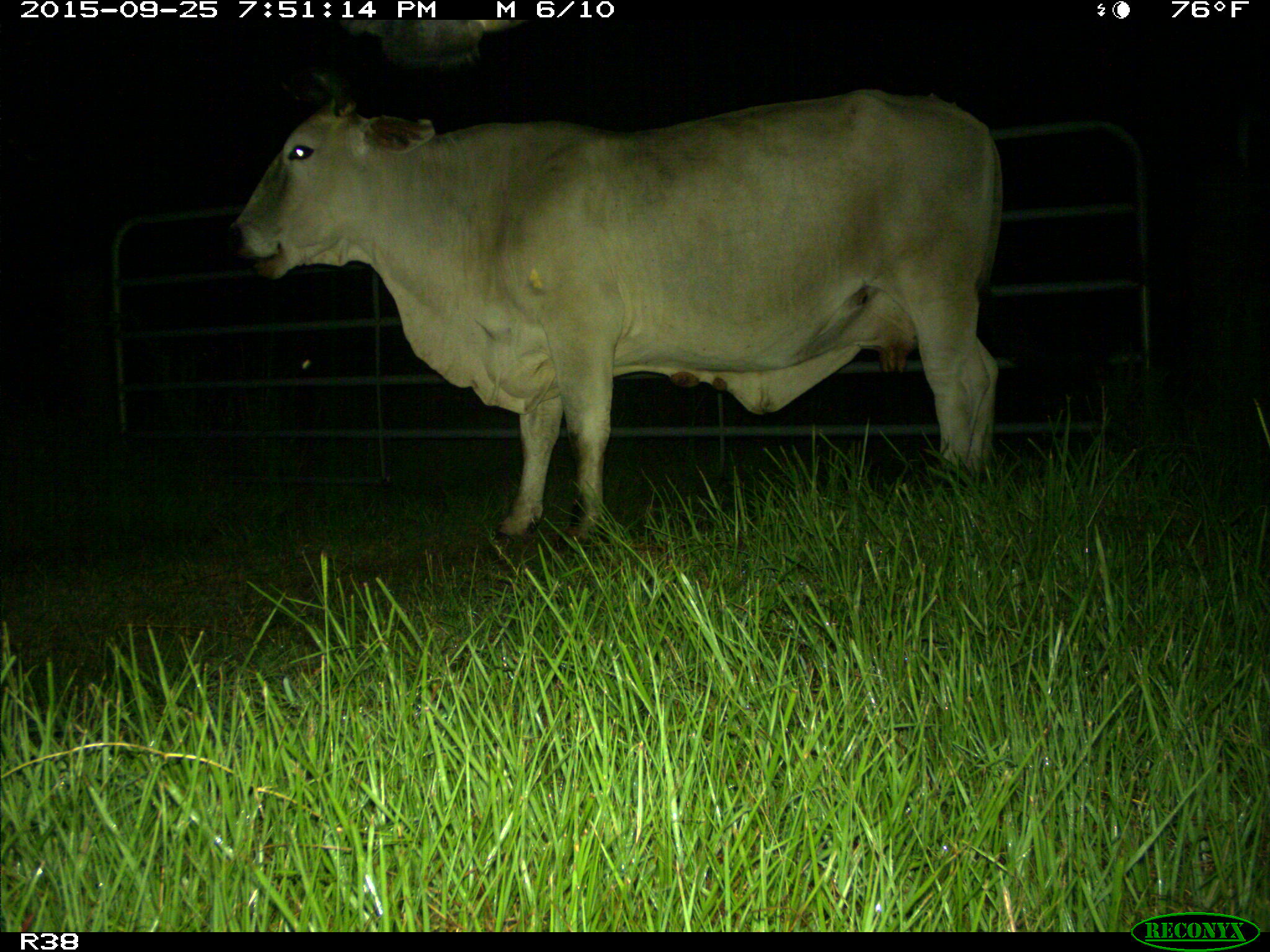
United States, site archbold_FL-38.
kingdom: Animalia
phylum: Chordata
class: Mammalia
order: Artiodactyla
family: Bovidae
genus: Bos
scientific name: Bos taurus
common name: domestic cow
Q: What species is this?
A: Bos taurus (domestic cow).